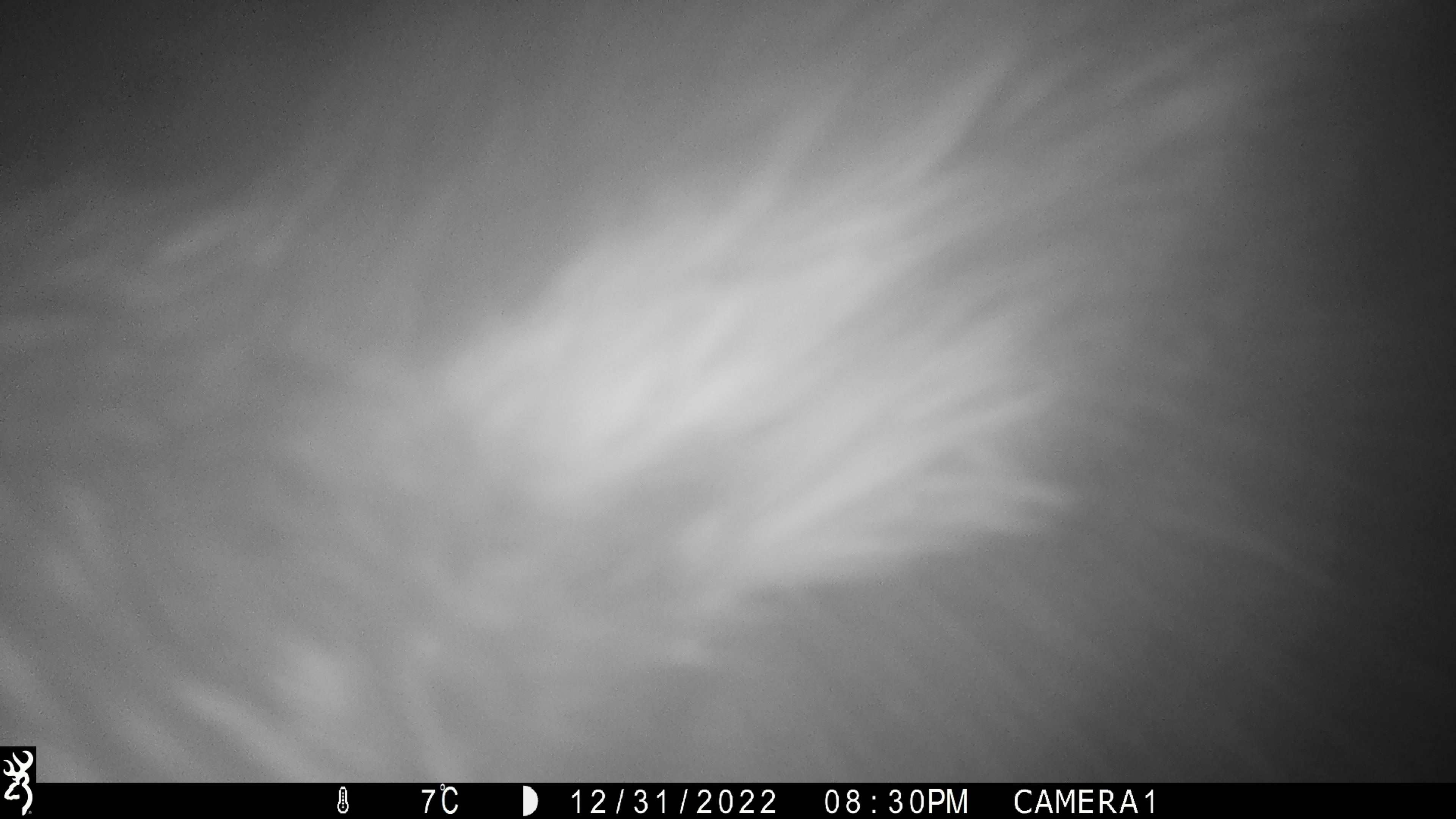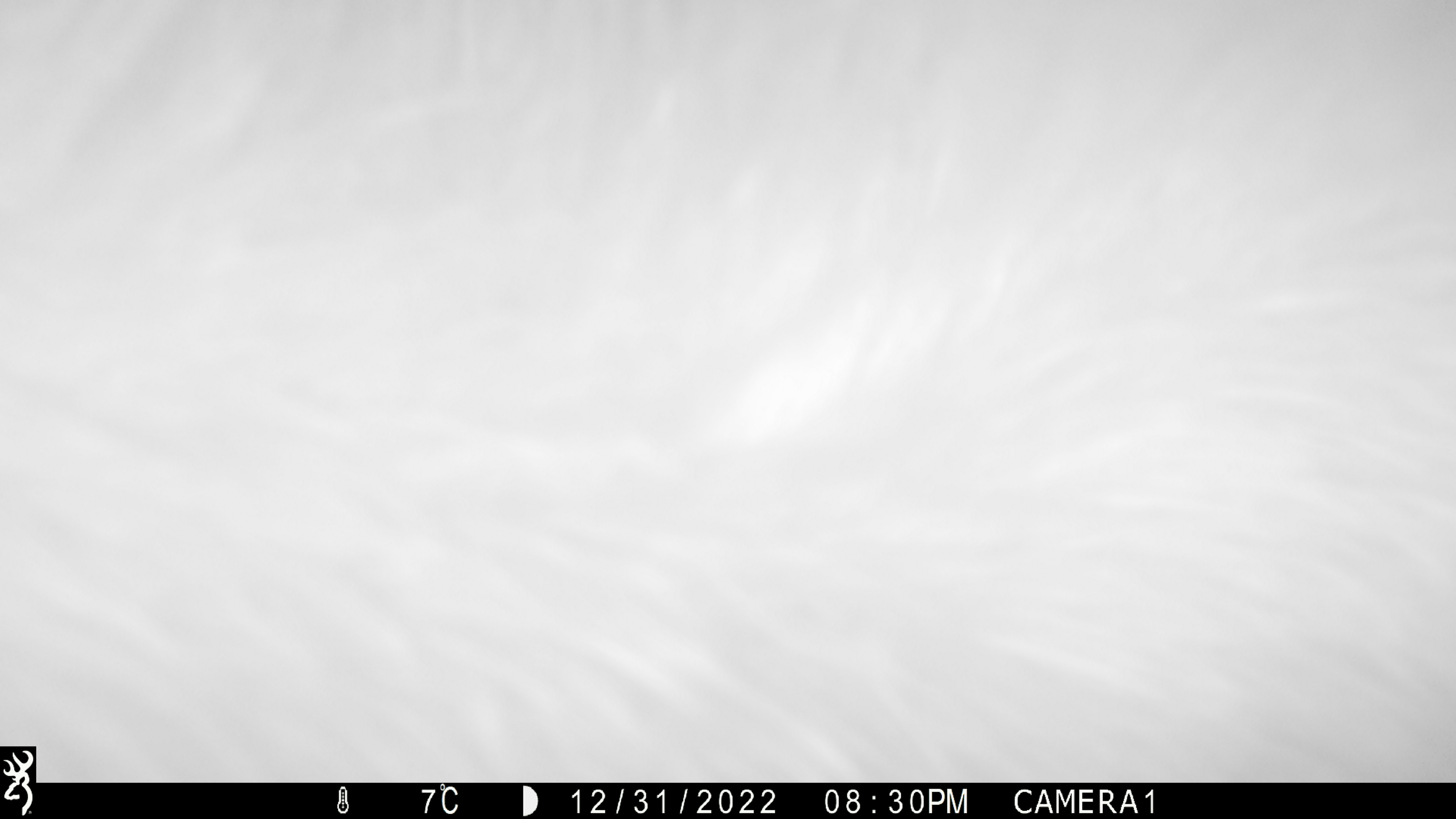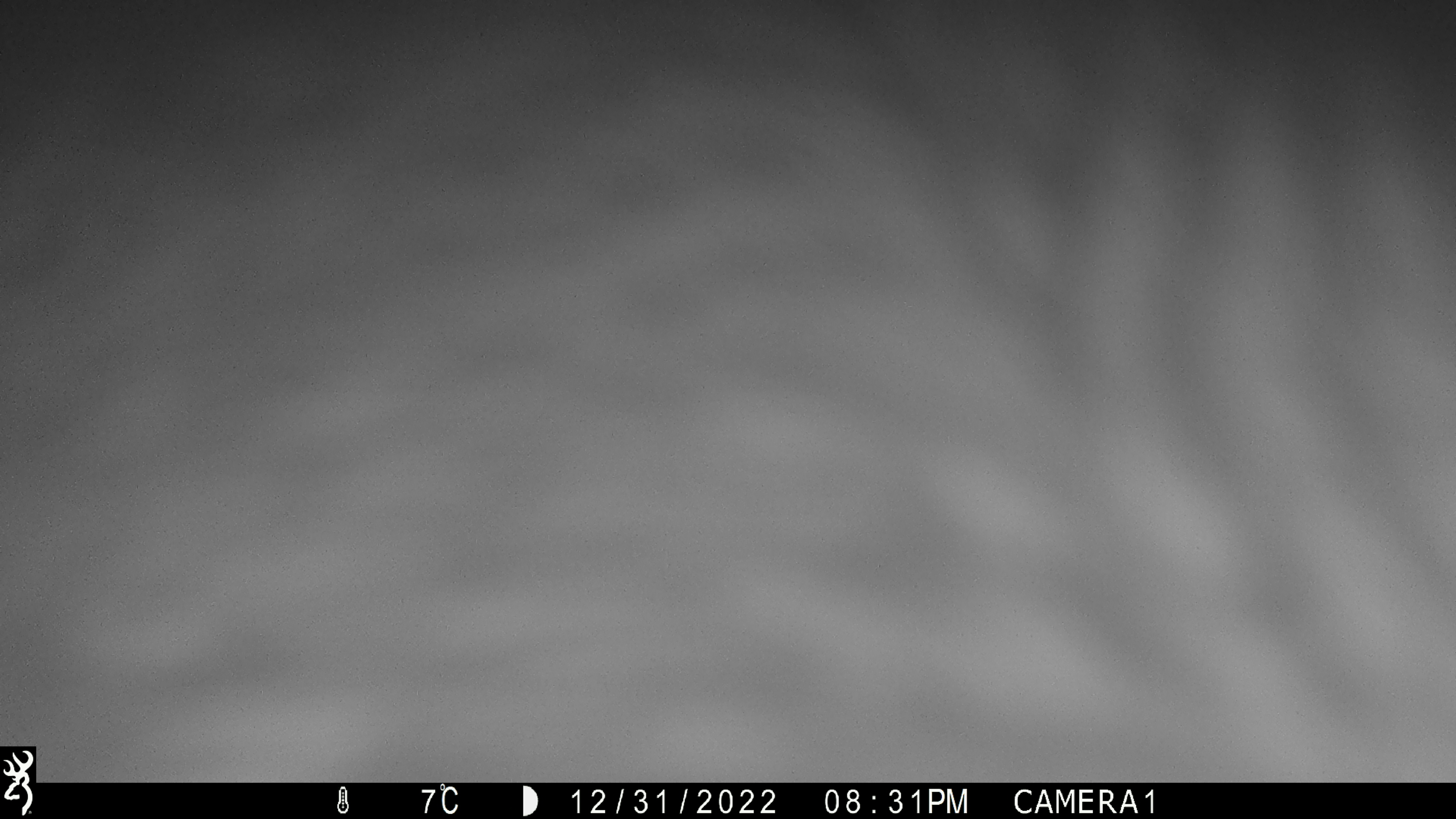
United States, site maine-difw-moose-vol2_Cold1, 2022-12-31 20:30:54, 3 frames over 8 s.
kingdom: Animalia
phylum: Chordata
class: Mammalia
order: Artiodactyla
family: Cervidae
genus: Alces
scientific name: Alces alces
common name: moose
Moose (Alces alces).